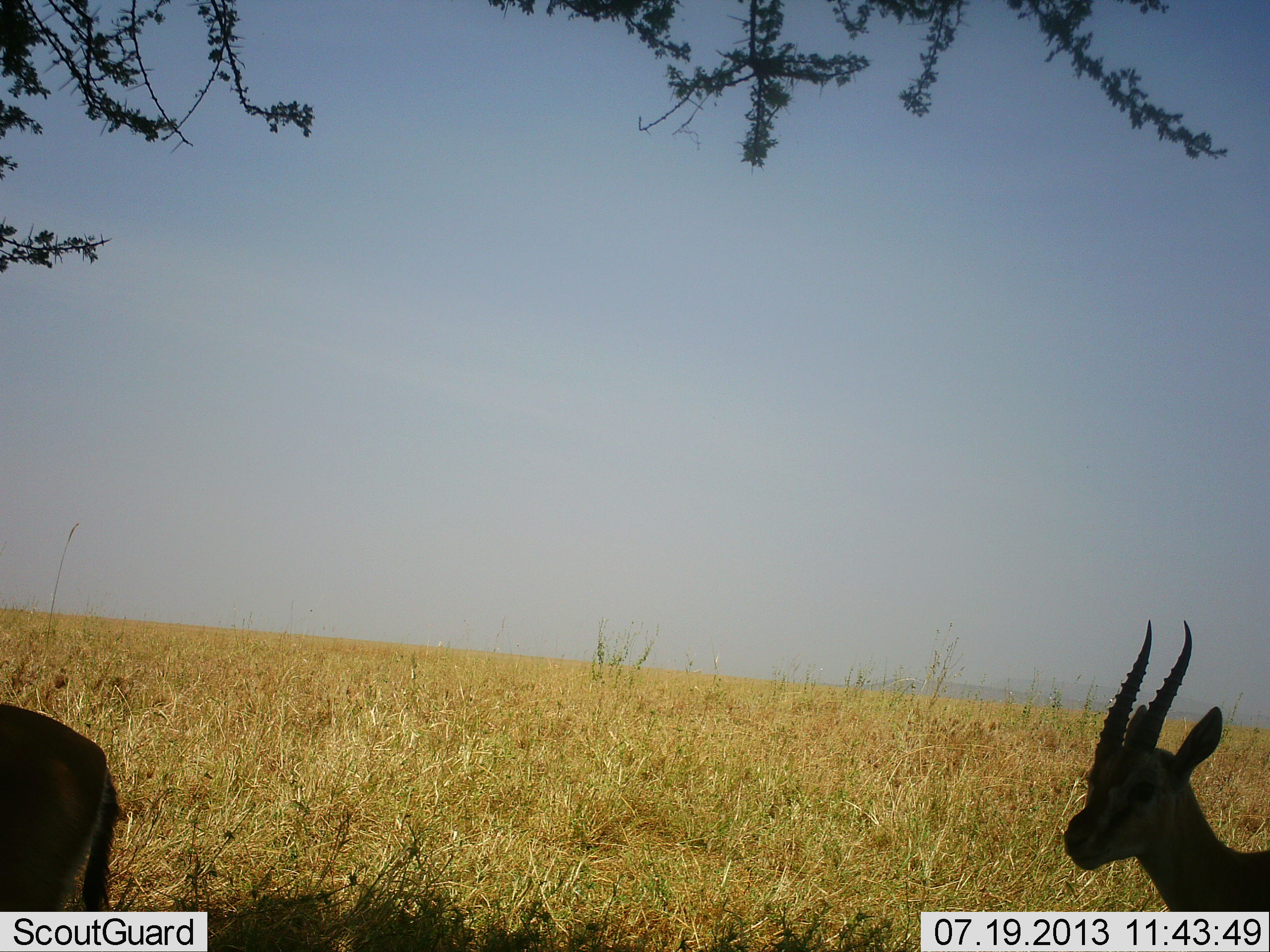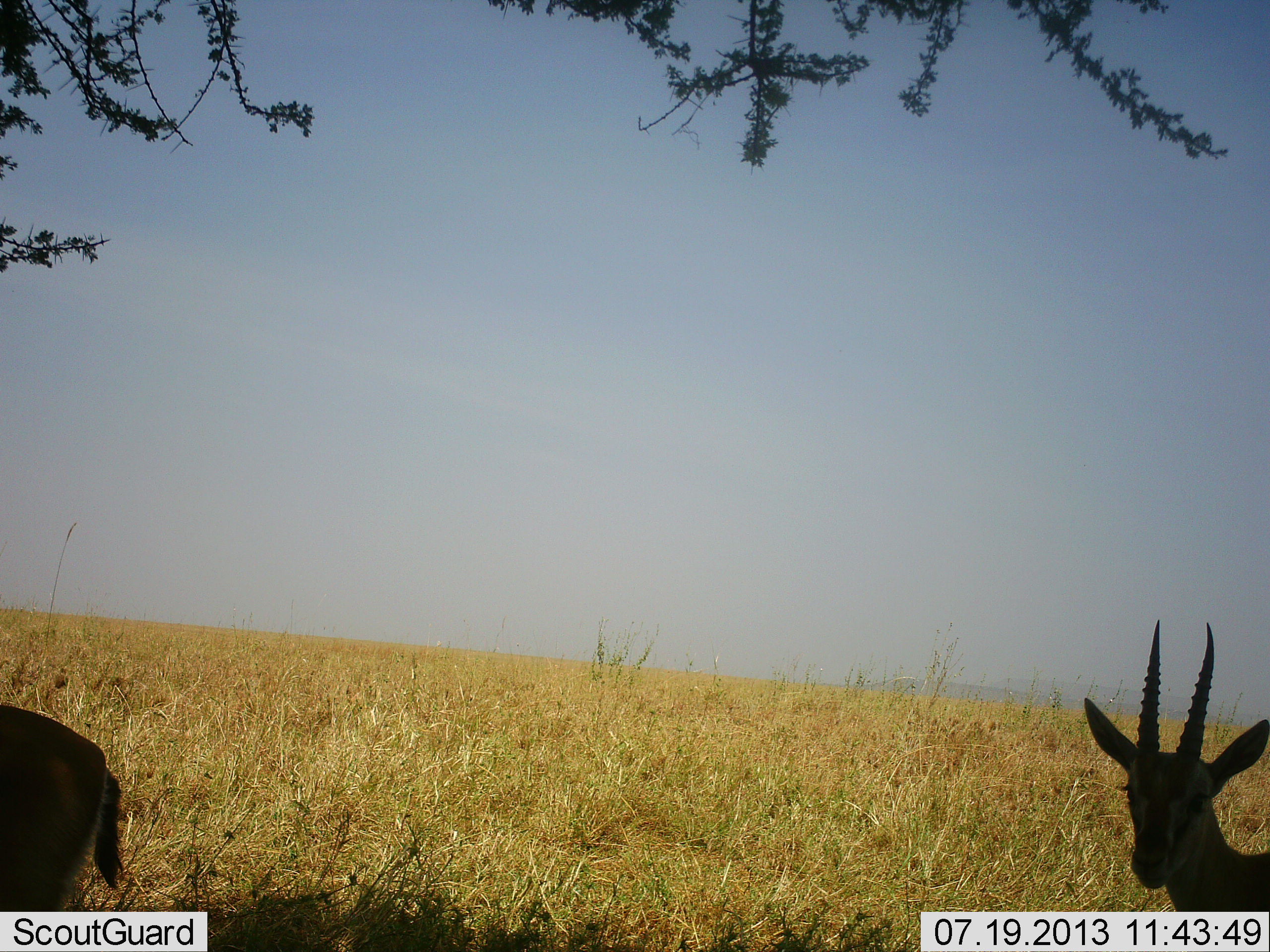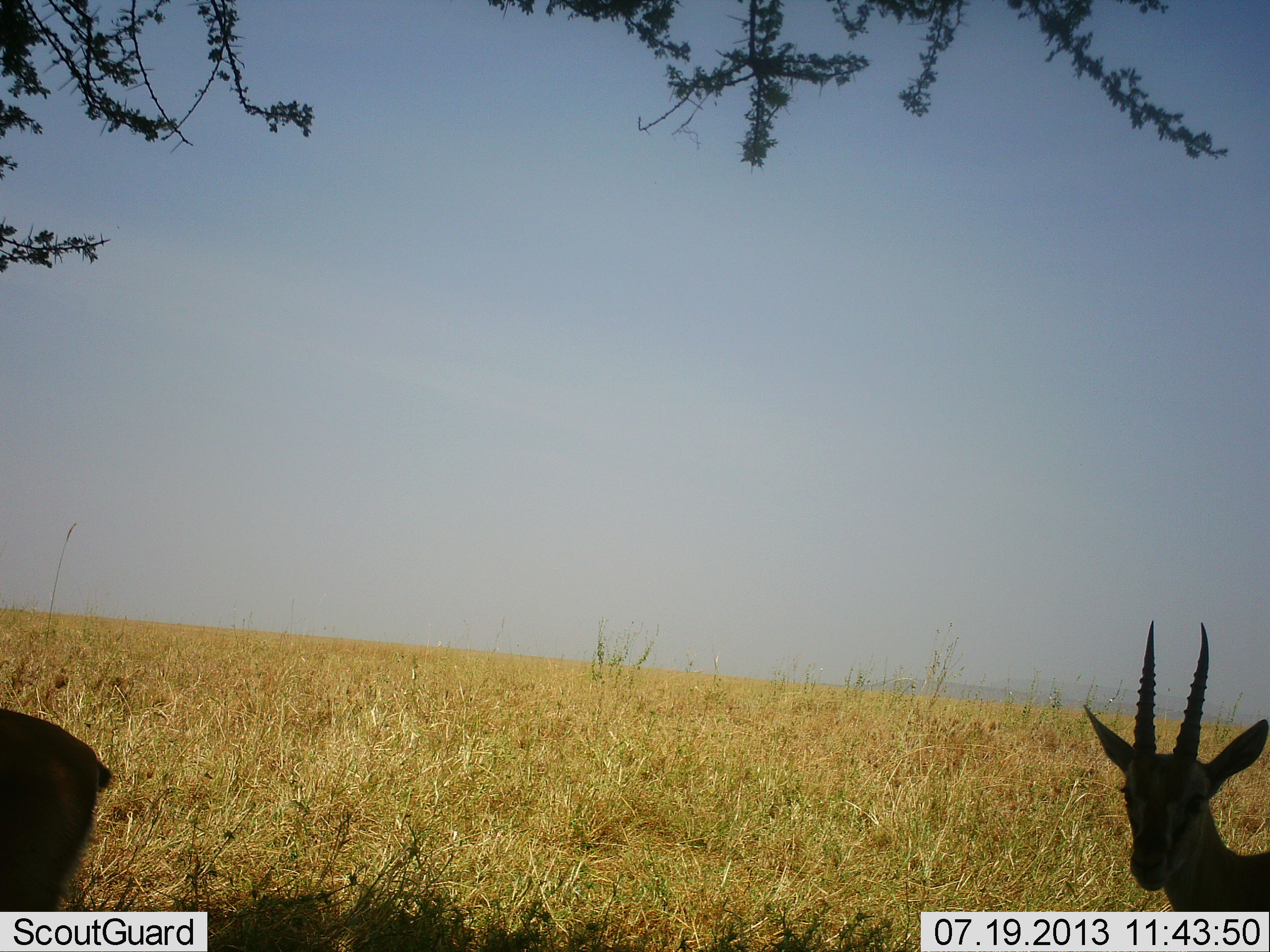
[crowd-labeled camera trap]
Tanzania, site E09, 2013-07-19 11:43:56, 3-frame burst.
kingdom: Animalia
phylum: Chordata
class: Mammalia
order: Artiodactyla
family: Bovidae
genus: Eudorcas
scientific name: Eudorcas thomsonii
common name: thomson's gazelle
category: gazellethomsons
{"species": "gazellethomsons (thomson's gazelle) (Eudorcas thomsonii)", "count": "2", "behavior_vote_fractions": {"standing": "90%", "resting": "10%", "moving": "10%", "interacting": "0%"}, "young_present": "0%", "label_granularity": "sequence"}